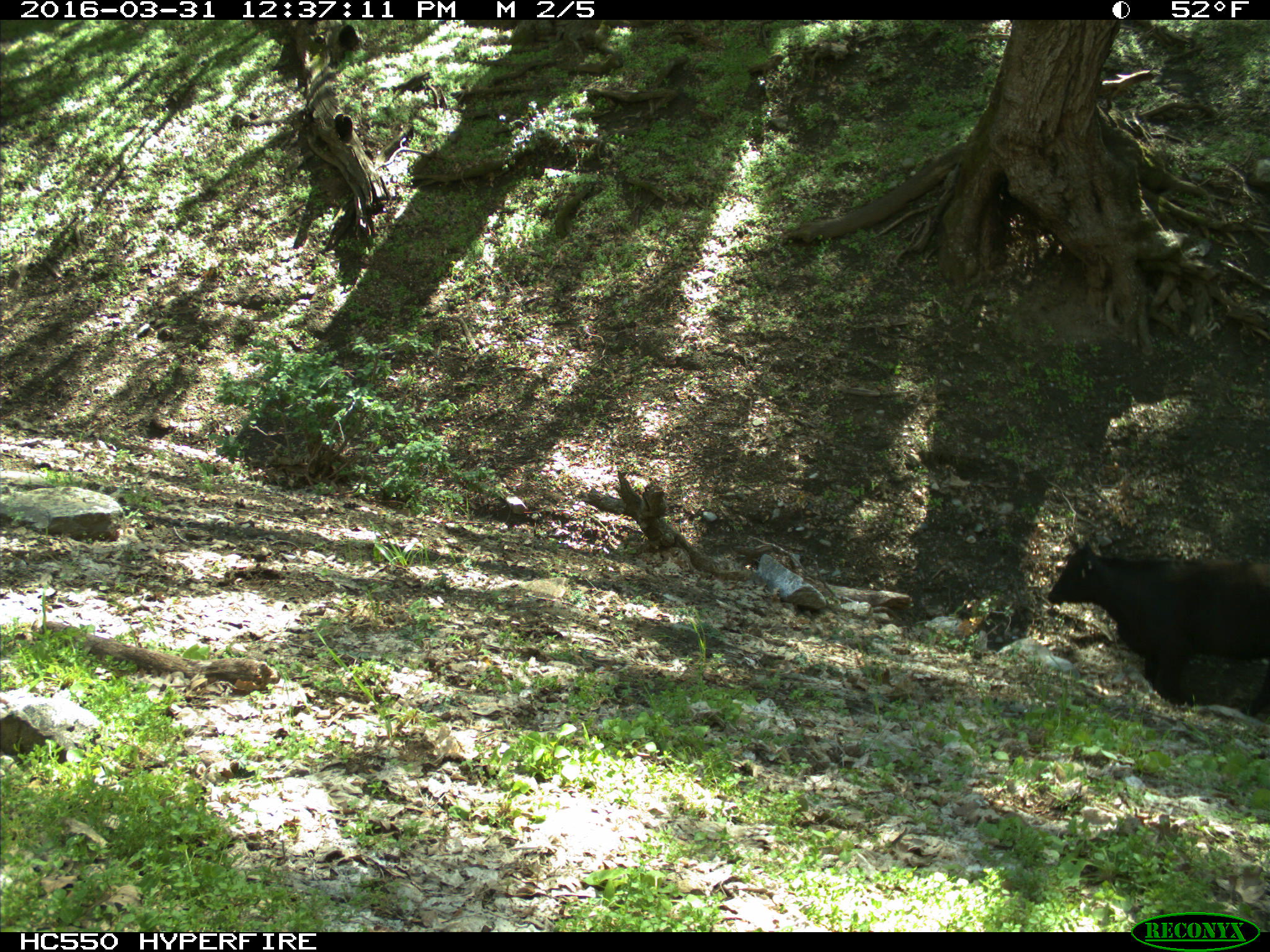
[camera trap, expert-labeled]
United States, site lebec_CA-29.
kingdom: Animalia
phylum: Chordata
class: Mammalia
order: Artiodactyla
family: Bovidae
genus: Bos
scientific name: Bos taurus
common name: domestic cow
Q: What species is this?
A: Bos taurus (domestic cow).